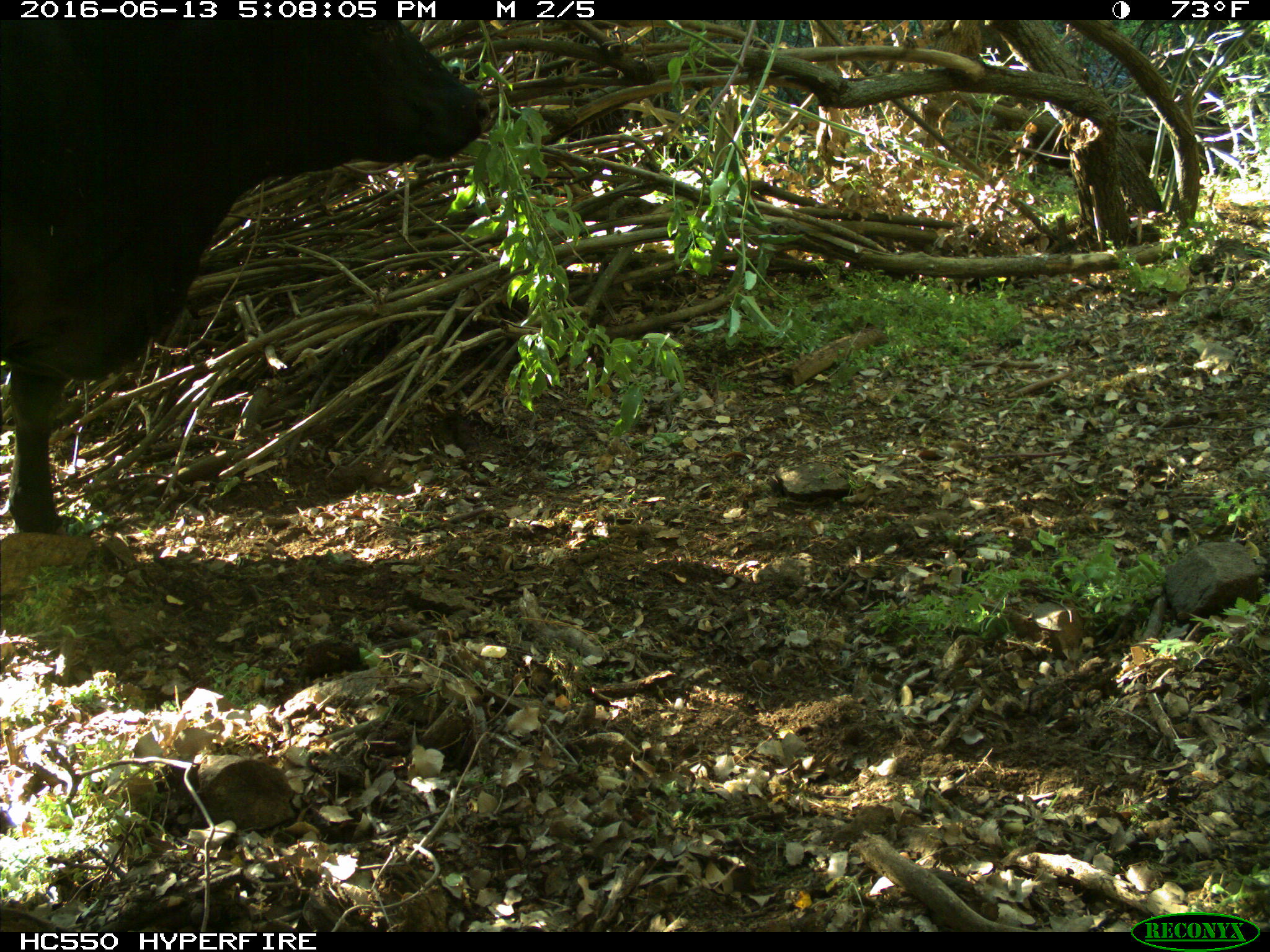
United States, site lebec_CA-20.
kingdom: Animalia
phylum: Chordata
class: Mammalia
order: Artiodactyla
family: Bovidae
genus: Bos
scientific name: Bos taurus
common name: domestic cow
Bos taurus (domestic cow).